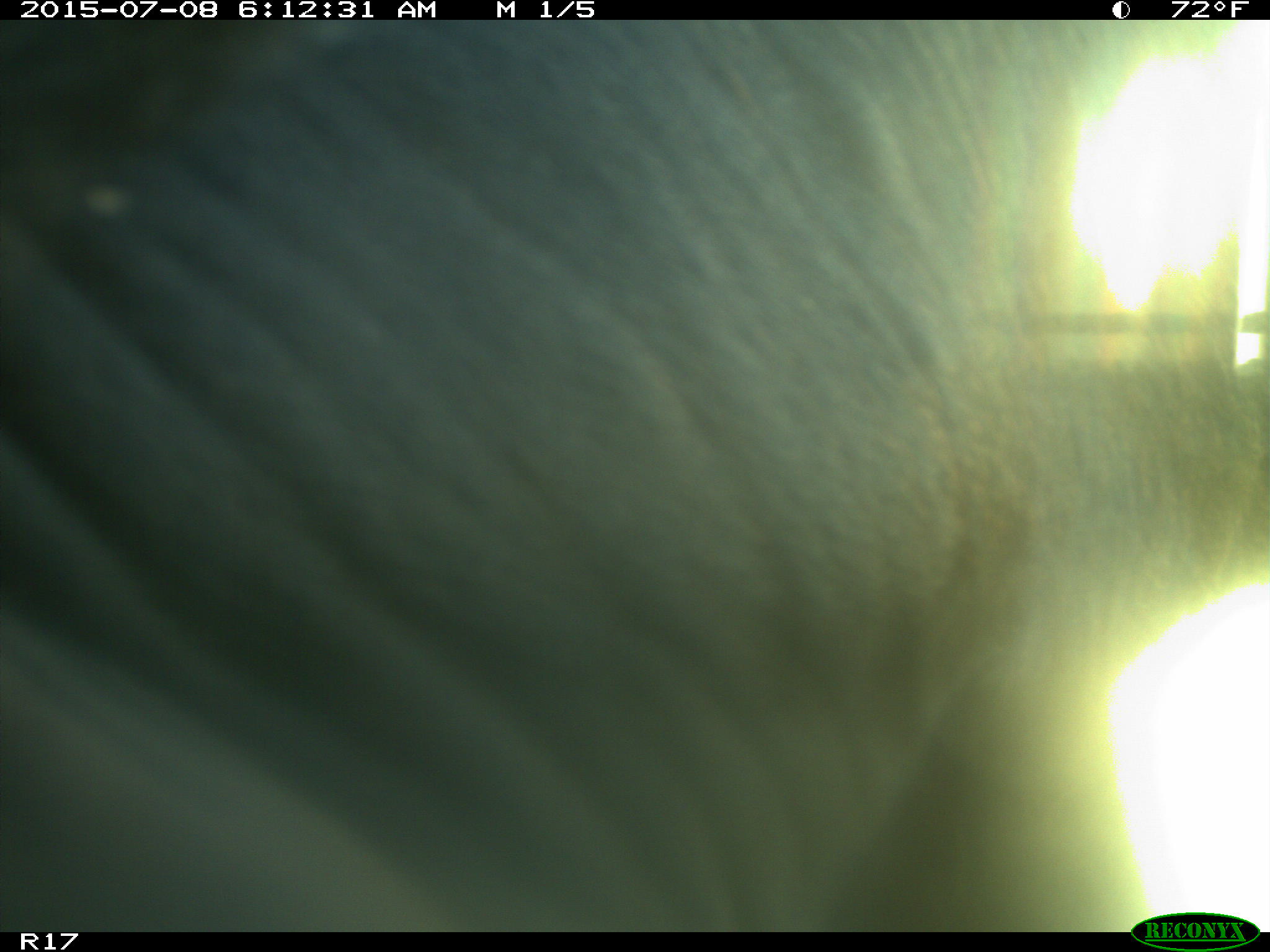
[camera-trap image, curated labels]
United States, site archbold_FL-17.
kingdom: Animalia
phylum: Chordata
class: Mammalia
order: Artiodactyla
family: Bovidae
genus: Bos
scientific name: Bos taurus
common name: domestic cow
Bos taurus (domestic cow).